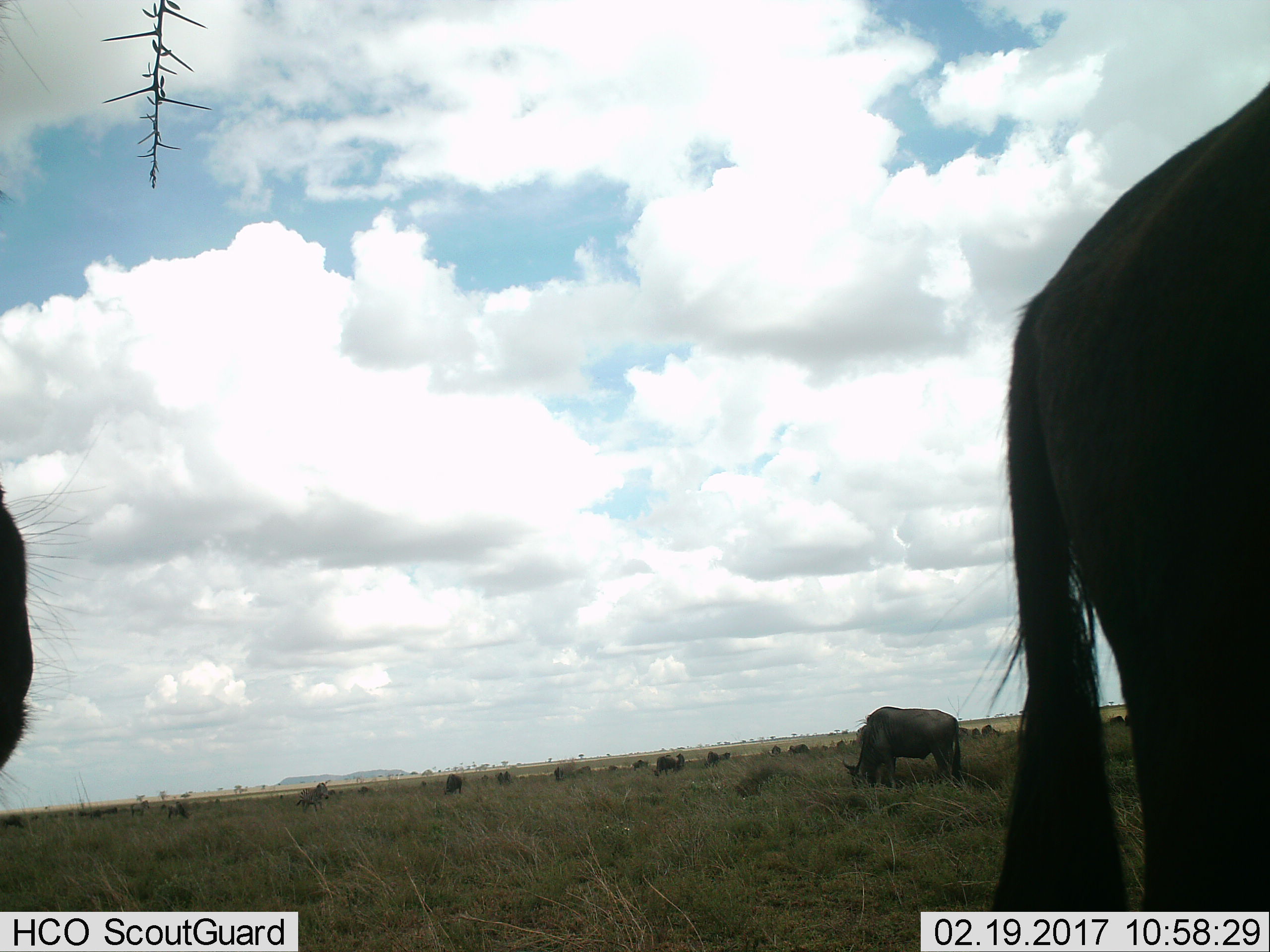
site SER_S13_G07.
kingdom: Animalia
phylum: Chordata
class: Mammalia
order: Artiodactyla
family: Bovidae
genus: Connochaetes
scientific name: Connochaetes taurinus taurinus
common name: blue wildebeest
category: wildebeestblue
Wildebeestblue (blue wildebeest) (Connochaetes taurinus taurinus), count 11-50. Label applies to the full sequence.